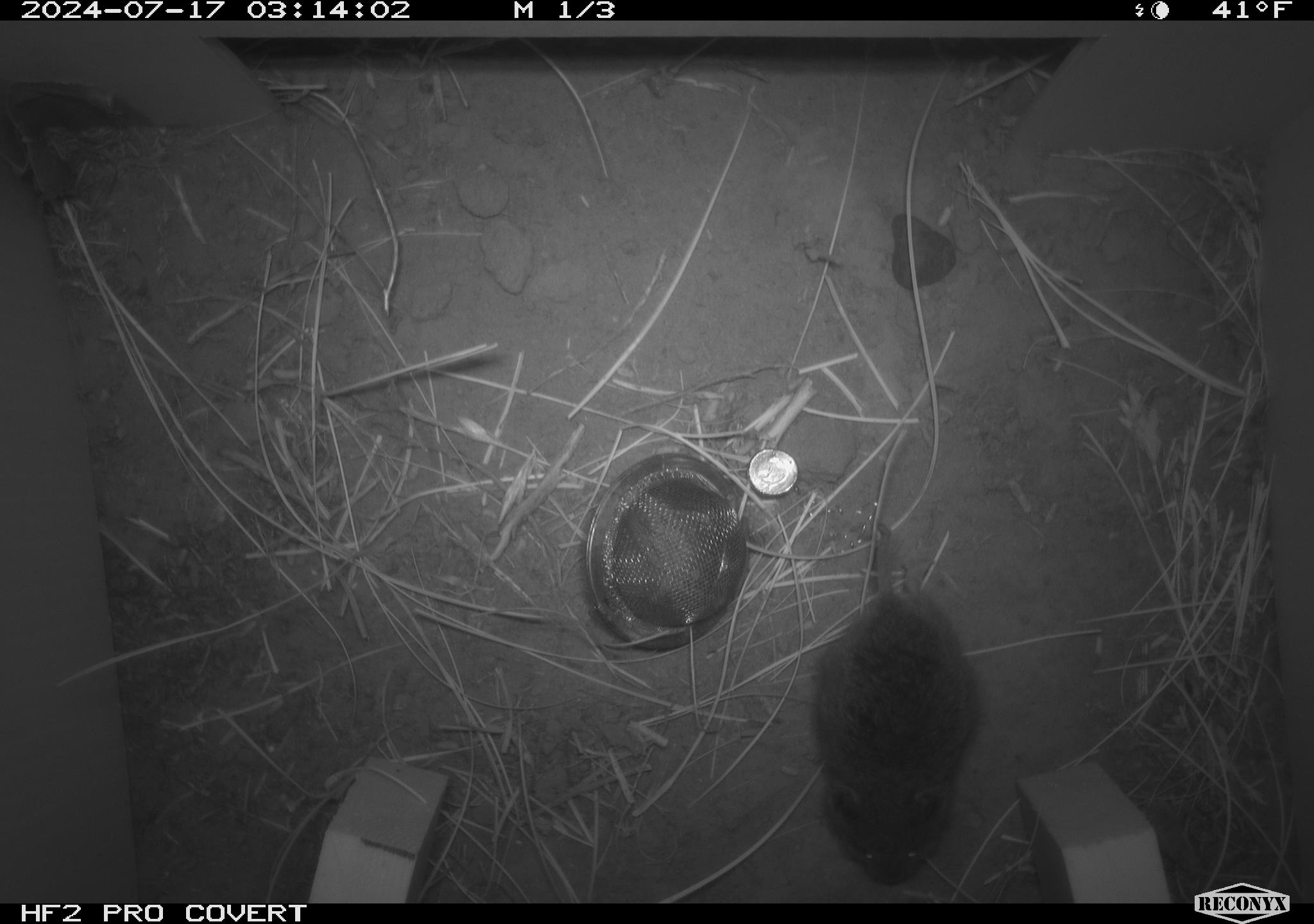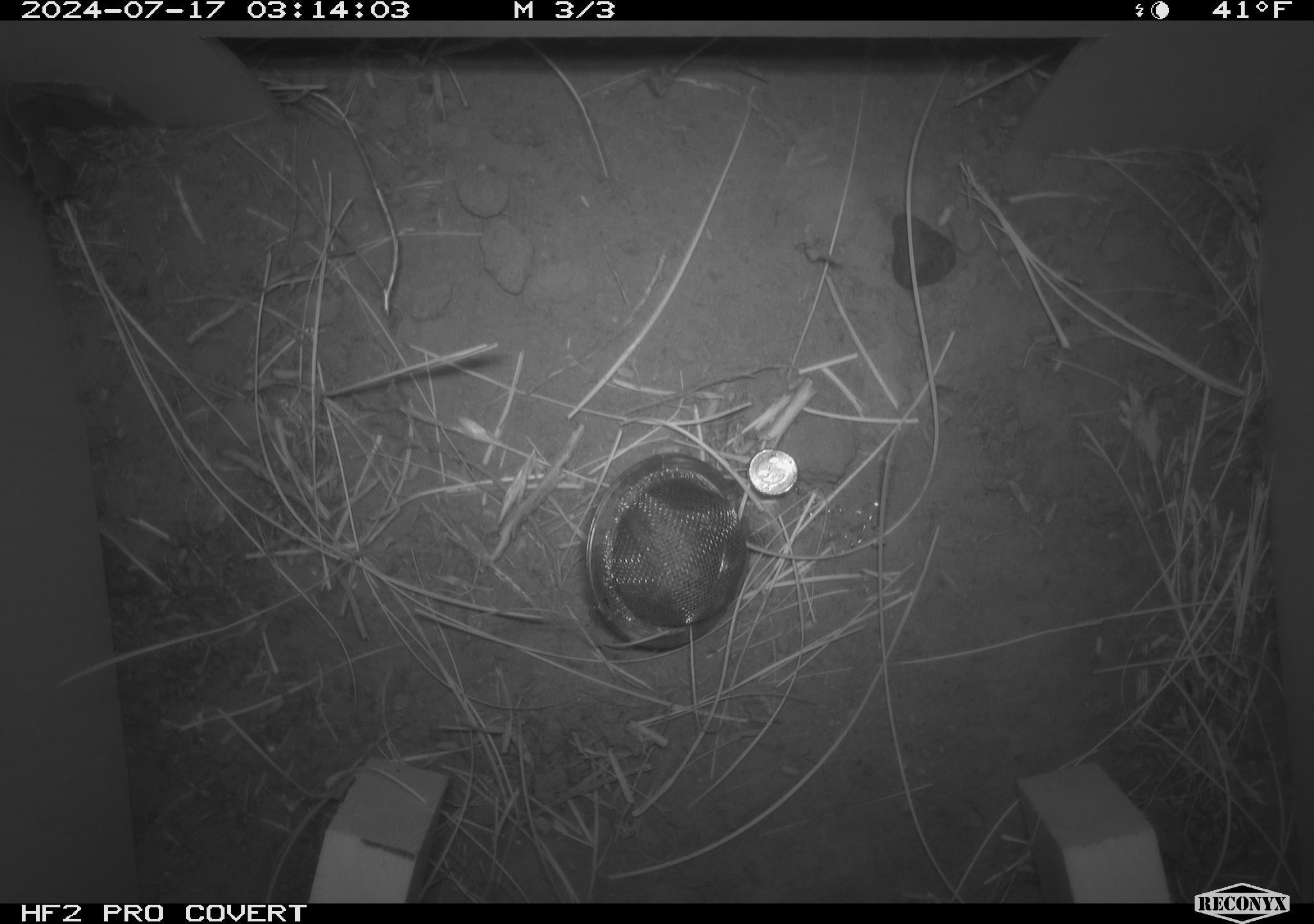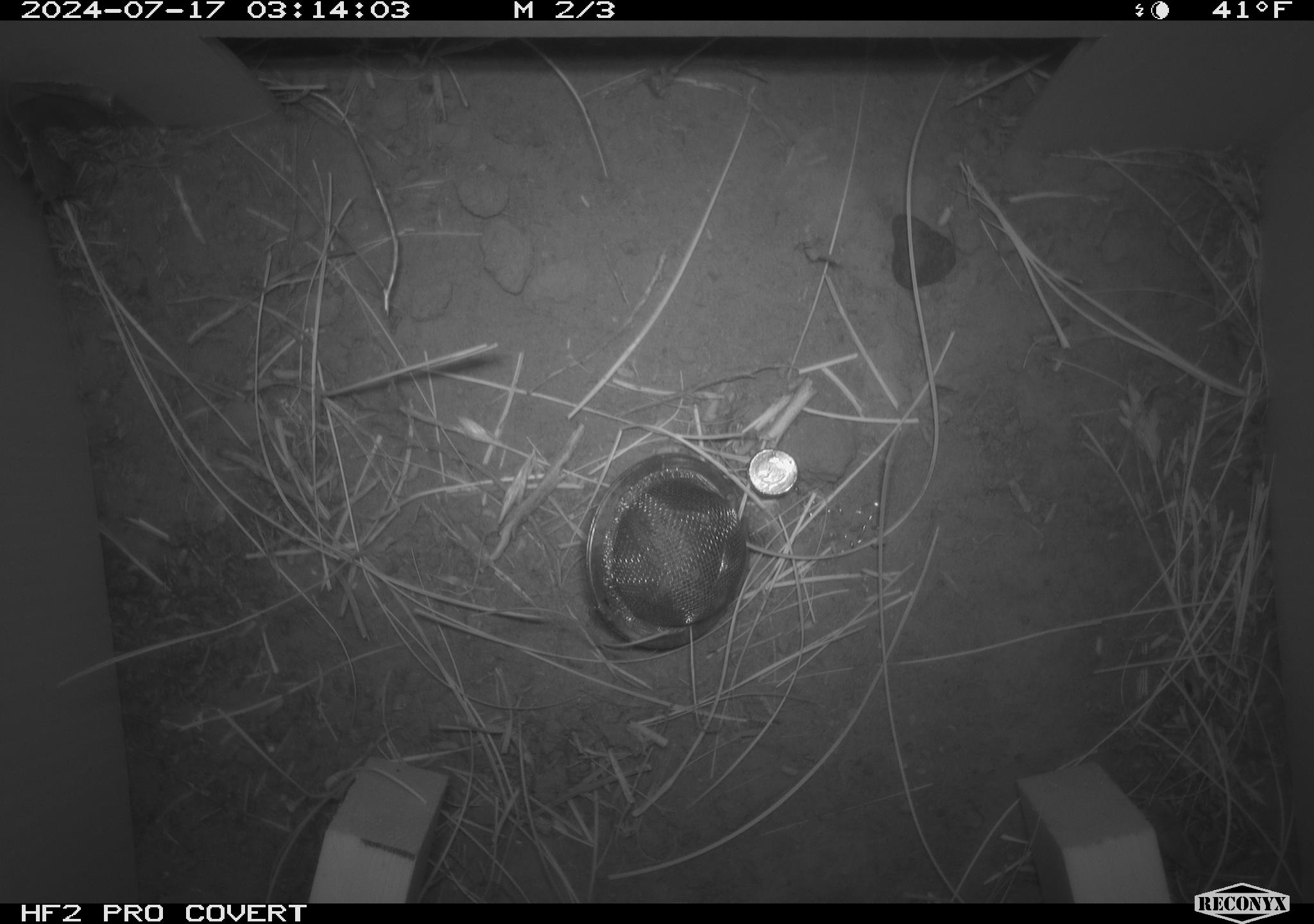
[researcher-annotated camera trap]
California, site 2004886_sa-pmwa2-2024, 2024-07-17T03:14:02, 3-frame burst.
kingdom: Animalia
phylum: Chordata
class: Mammalia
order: Rodentia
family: Cricetidae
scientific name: Arvicolinae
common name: voles, lemmings, and muskrats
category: arvicolinae subfamily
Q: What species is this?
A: Arvicolinae subfamily (voles, lemmings, and muskrats) (Arvicolinae).